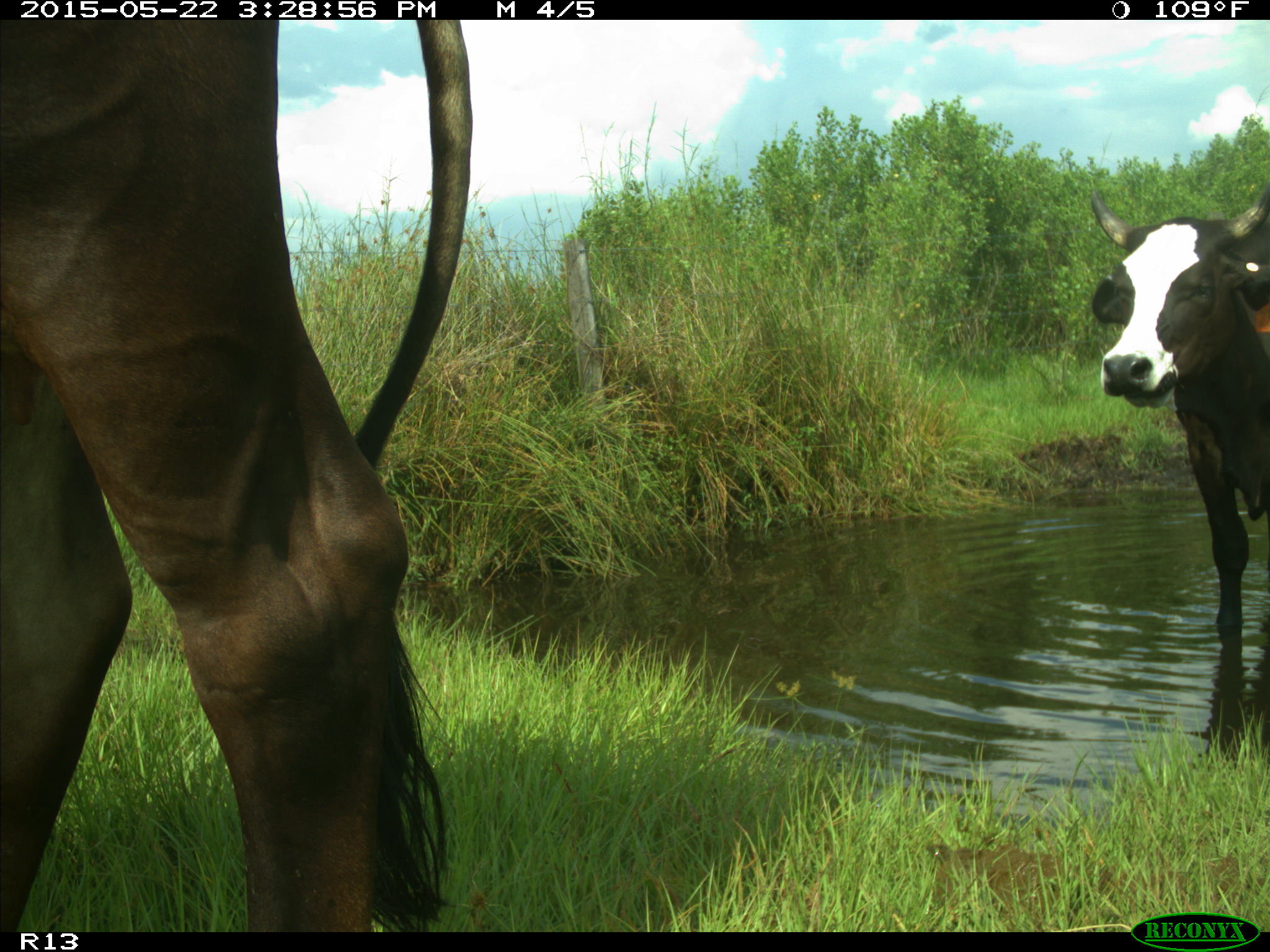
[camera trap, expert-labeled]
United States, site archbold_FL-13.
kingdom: Animalia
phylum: Chordata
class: Mammalia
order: Artiodactyla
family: Bovidae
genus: Bos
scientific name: Bos taurus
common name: domestic cow